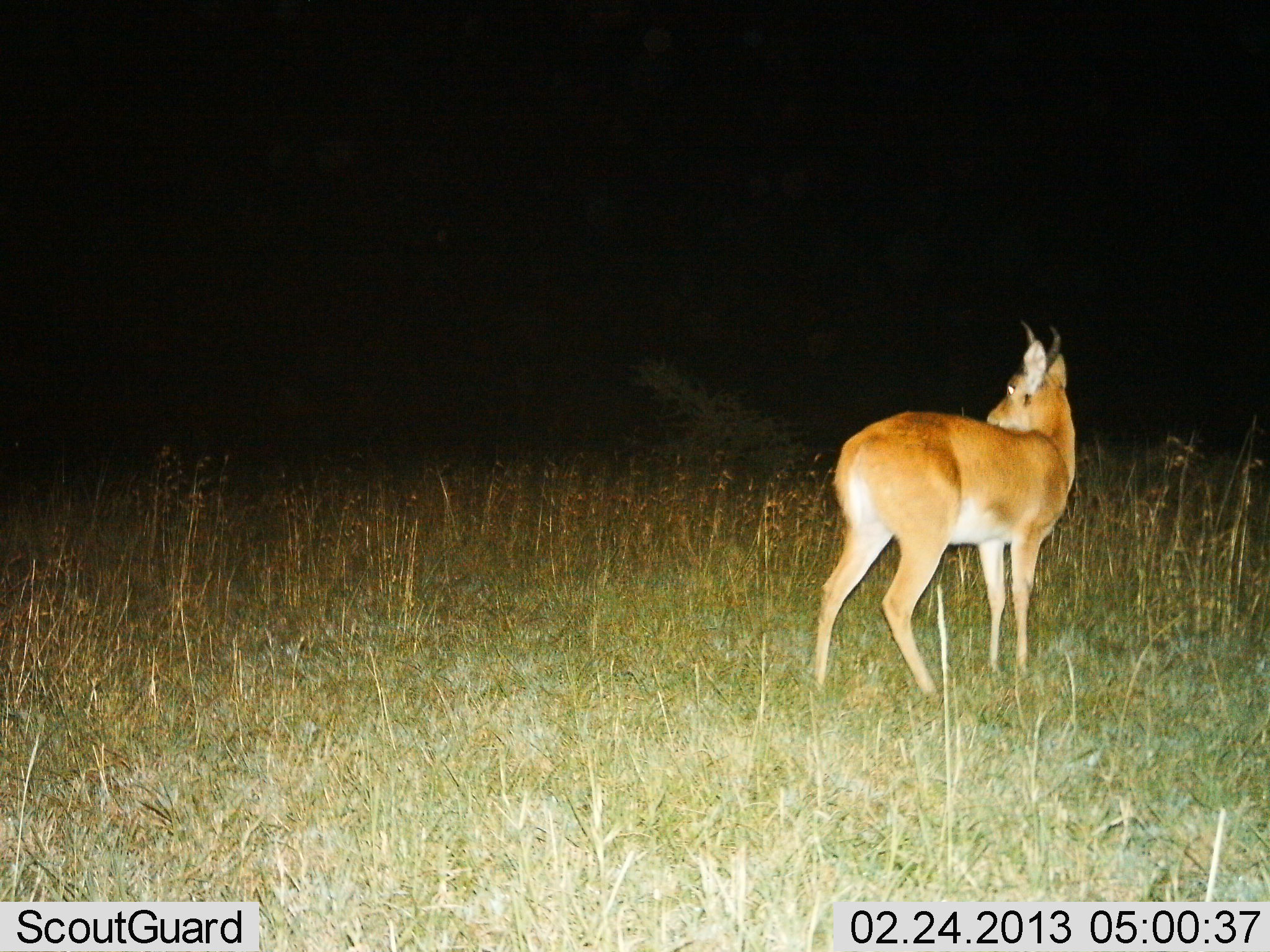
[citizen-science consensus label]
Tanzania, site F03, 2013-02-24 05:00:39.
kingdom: Animalia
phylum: Chordata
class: Mammalia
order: Artiodactyla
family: Bovidae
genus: Redunca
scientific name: Redunca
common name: reedbuck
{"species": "reedbuck (Redunca)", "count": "1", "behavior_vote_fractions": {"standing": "96%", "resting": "4%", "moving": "4%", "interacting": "0%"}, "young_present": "0%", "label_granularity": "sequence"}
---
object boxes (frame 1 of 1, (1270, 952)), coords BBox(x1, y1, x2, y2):
animal: BBox(811, 321, 1076, 707)